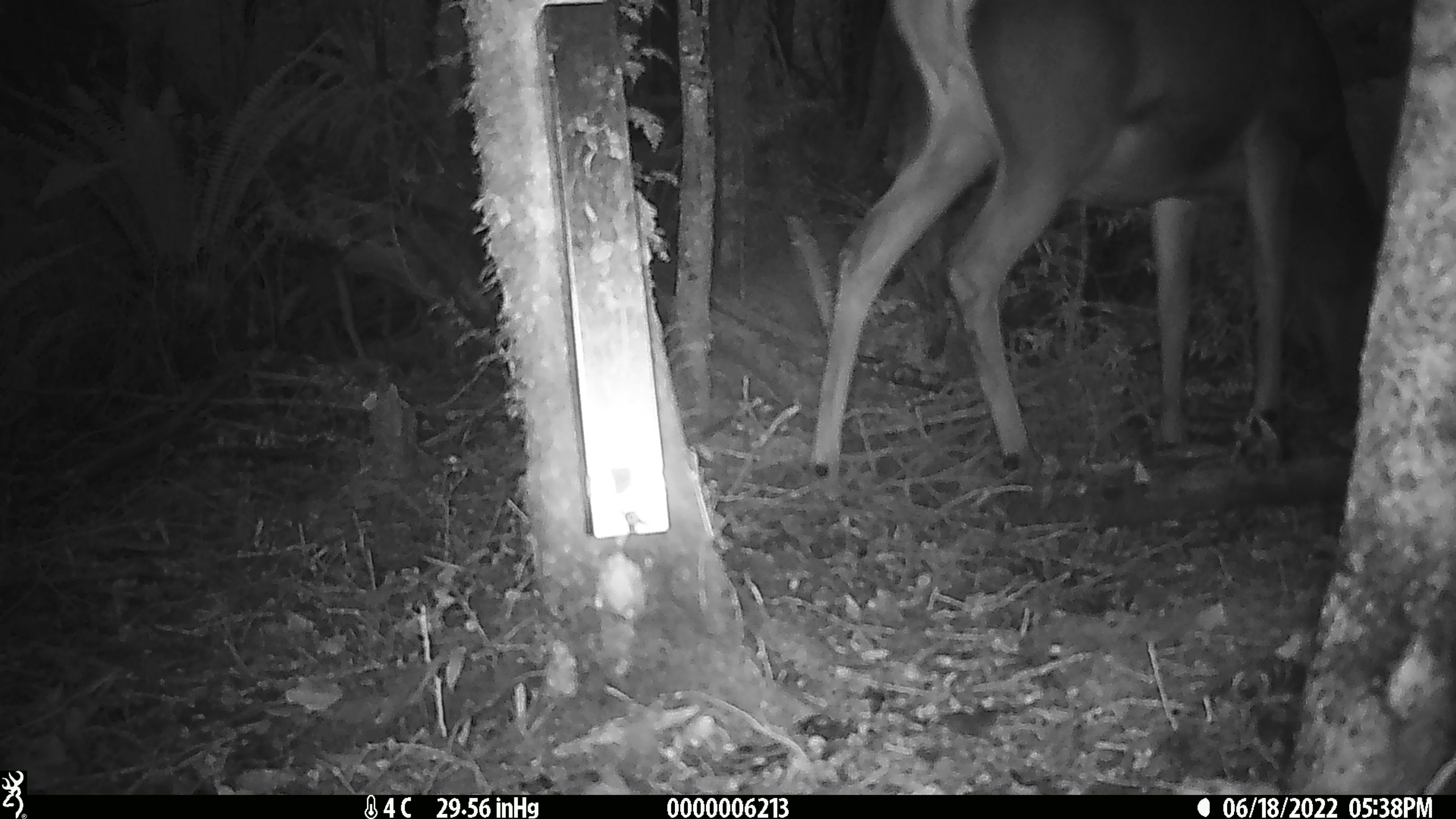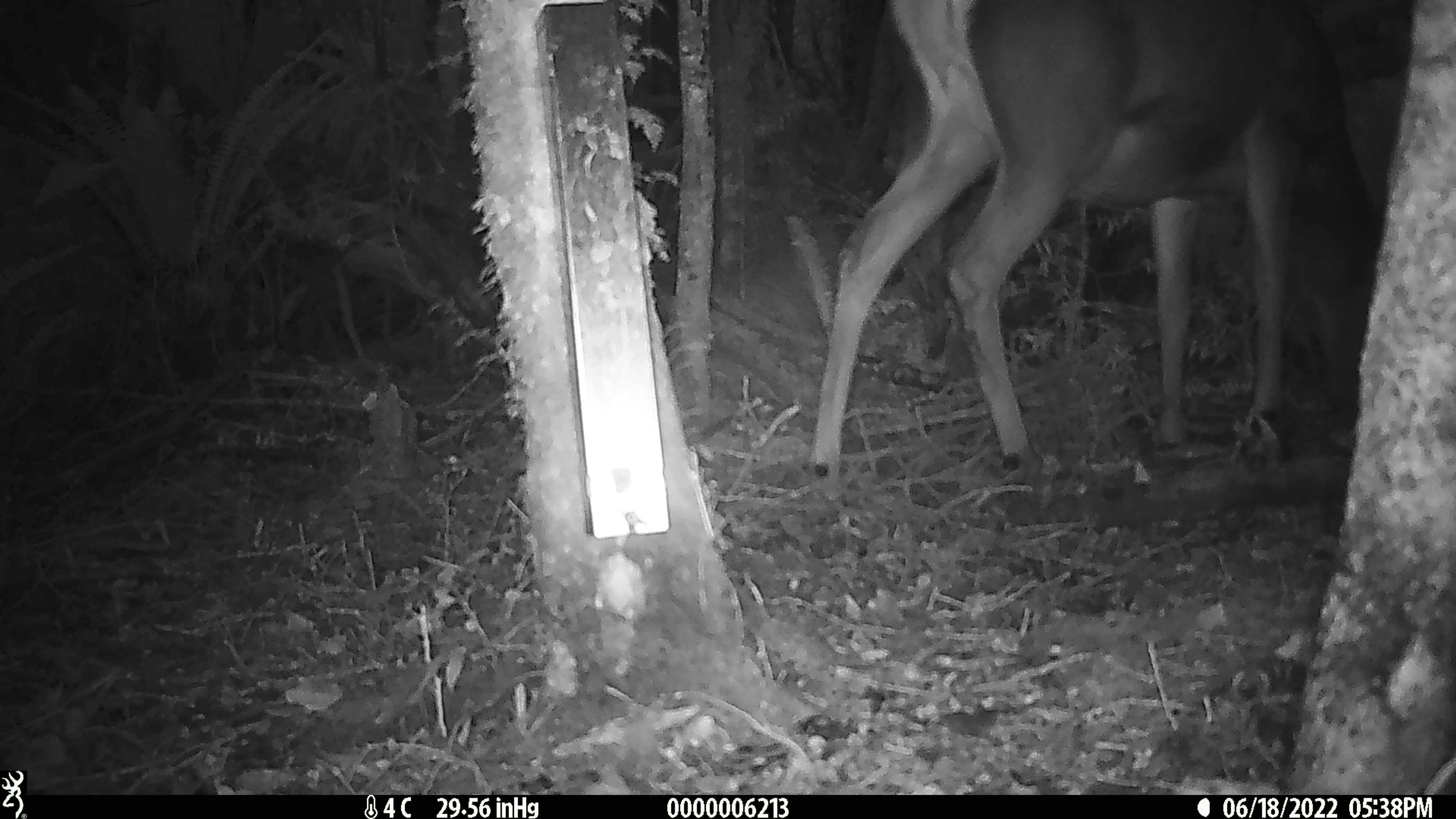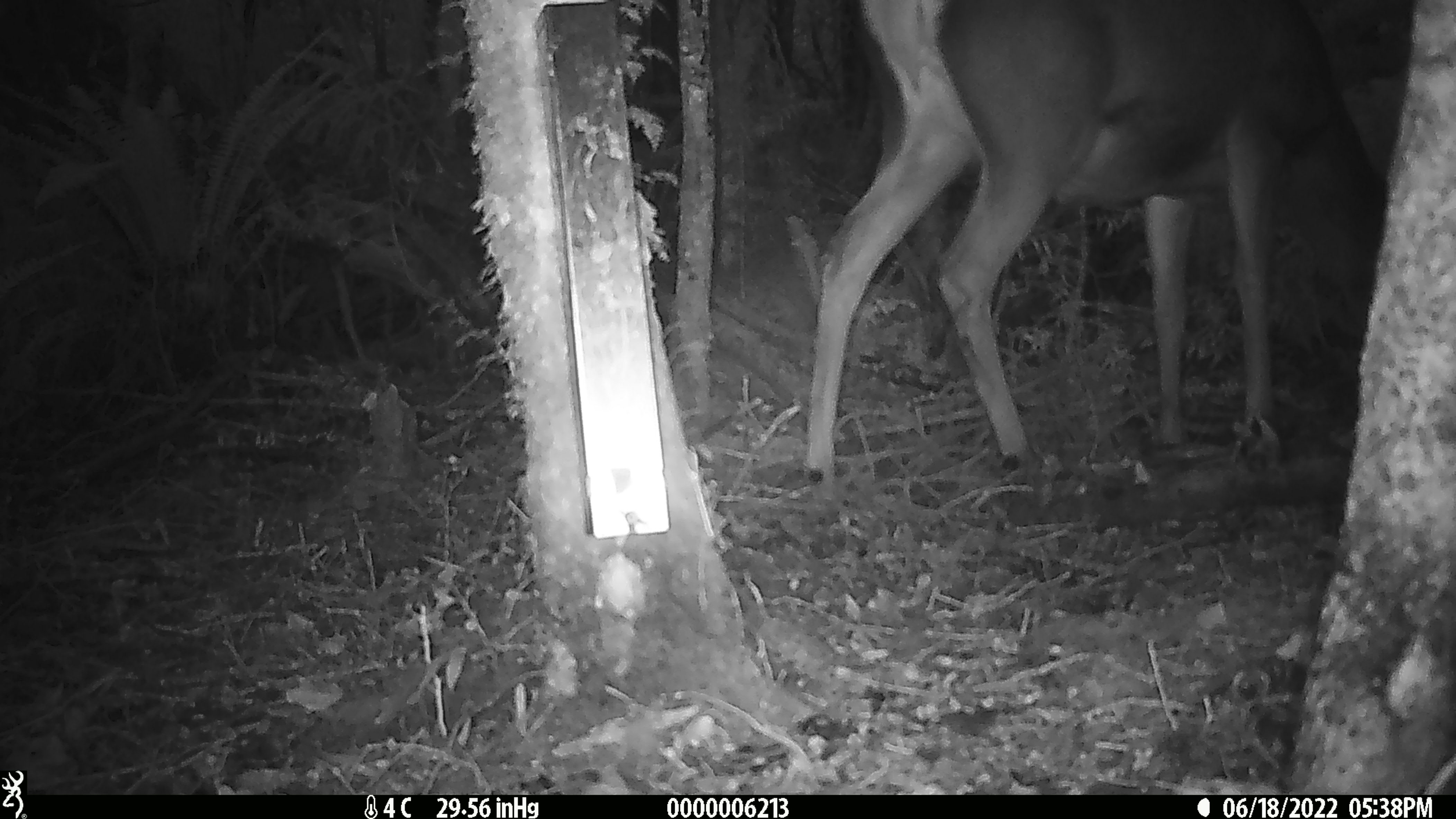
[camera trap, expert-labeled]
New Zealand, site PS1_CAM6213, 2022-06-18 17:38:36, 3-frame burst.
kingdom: Animalia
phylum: Chordata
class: Mammalia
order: Artiodactyla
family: Cervidae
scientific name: Cervidae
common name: deer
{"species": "deer (Cervidae)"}